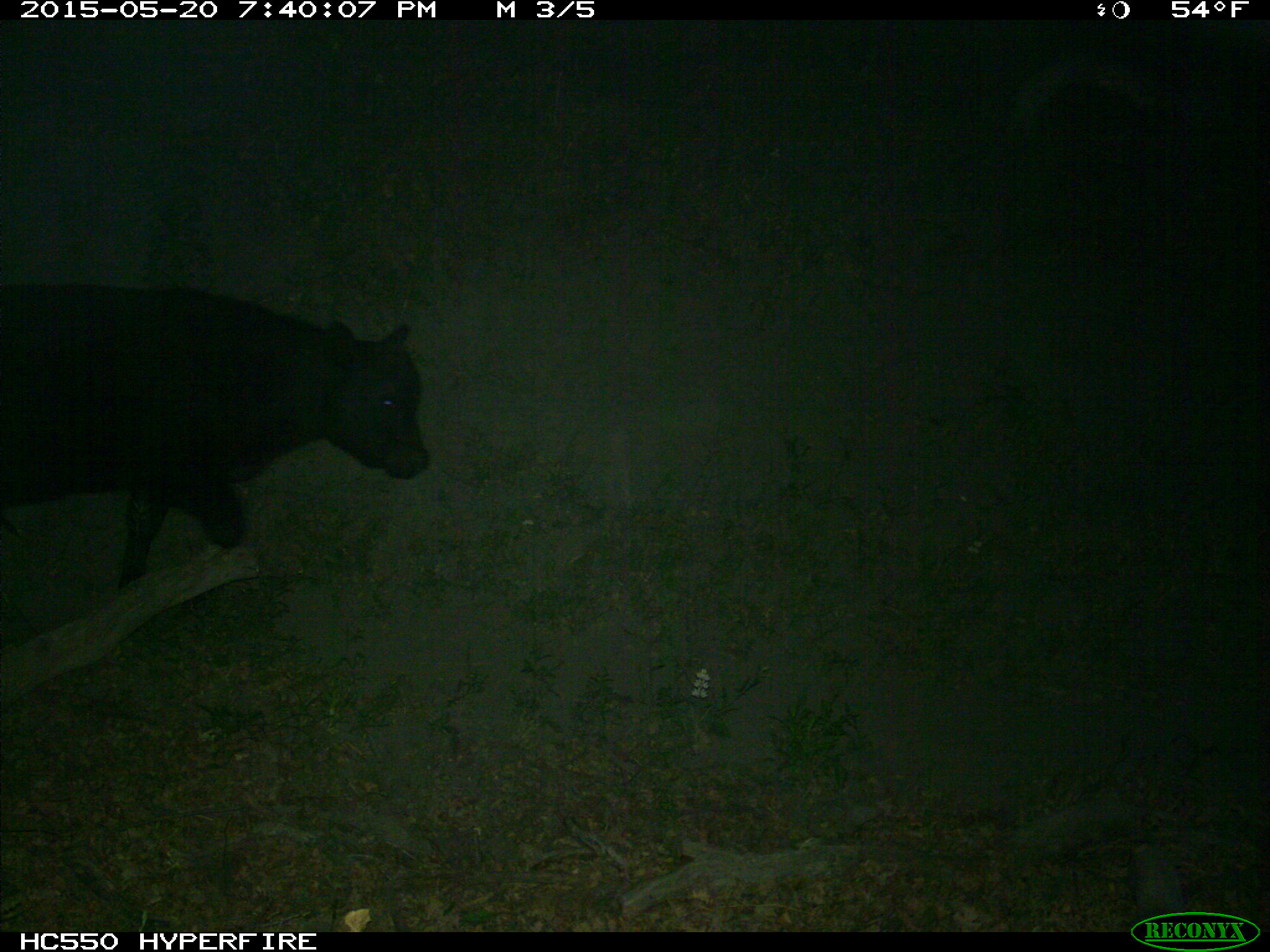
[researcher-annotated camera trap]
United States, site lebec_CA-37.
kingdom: Animalia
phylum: Chordata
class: Mammalia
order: Artiodactyla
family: Bovidae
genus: Bos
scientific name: Bos taurus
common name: domestic cow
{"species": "Bos taurus (domestic cow)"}